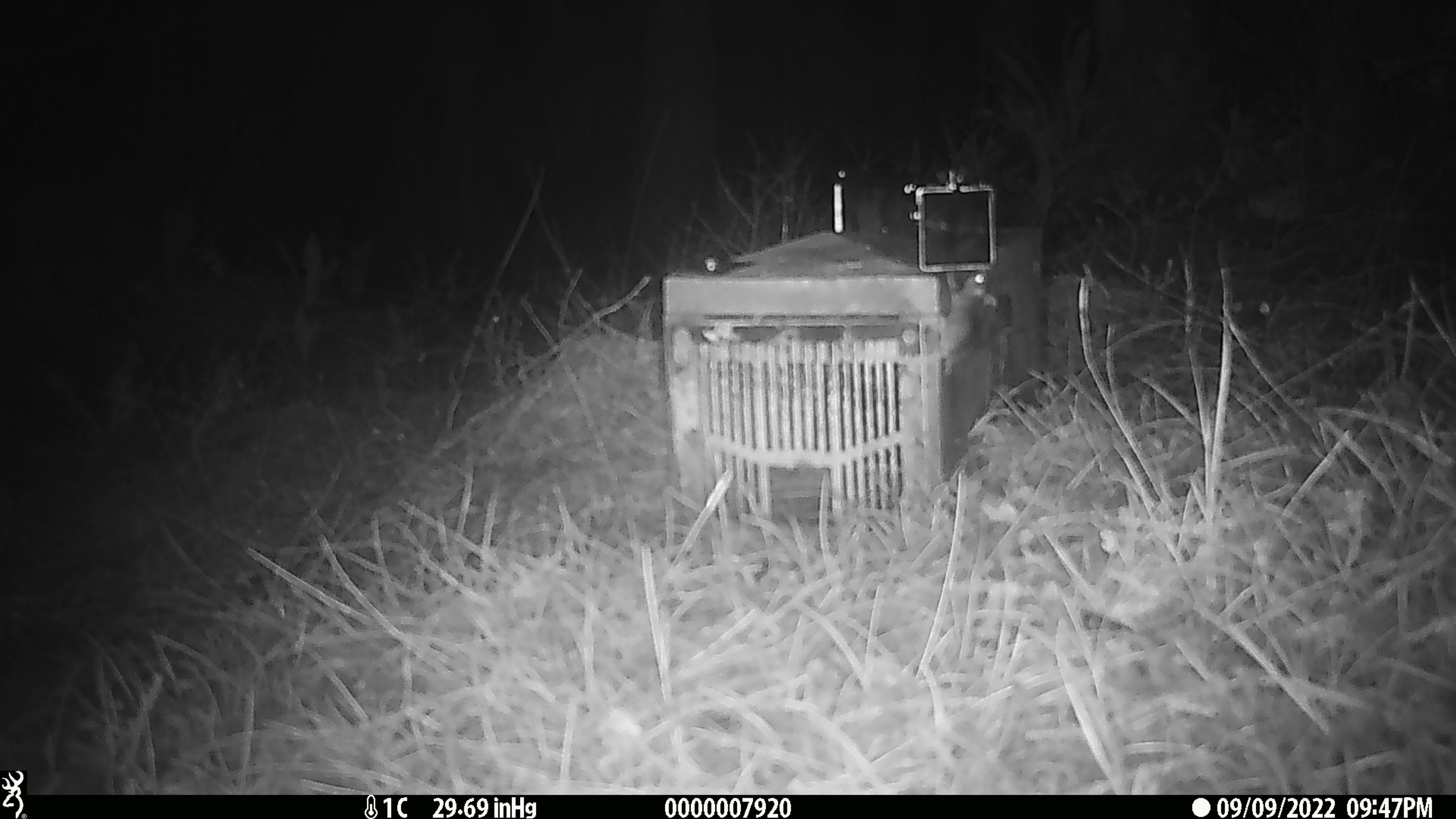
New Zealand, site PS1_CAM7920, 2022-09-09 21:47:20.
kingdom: Animalia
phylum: Chordata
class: Mammalia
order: Rodentia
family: Muridae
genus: Mus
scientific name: Mus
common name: mouse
Mouse (Mus).